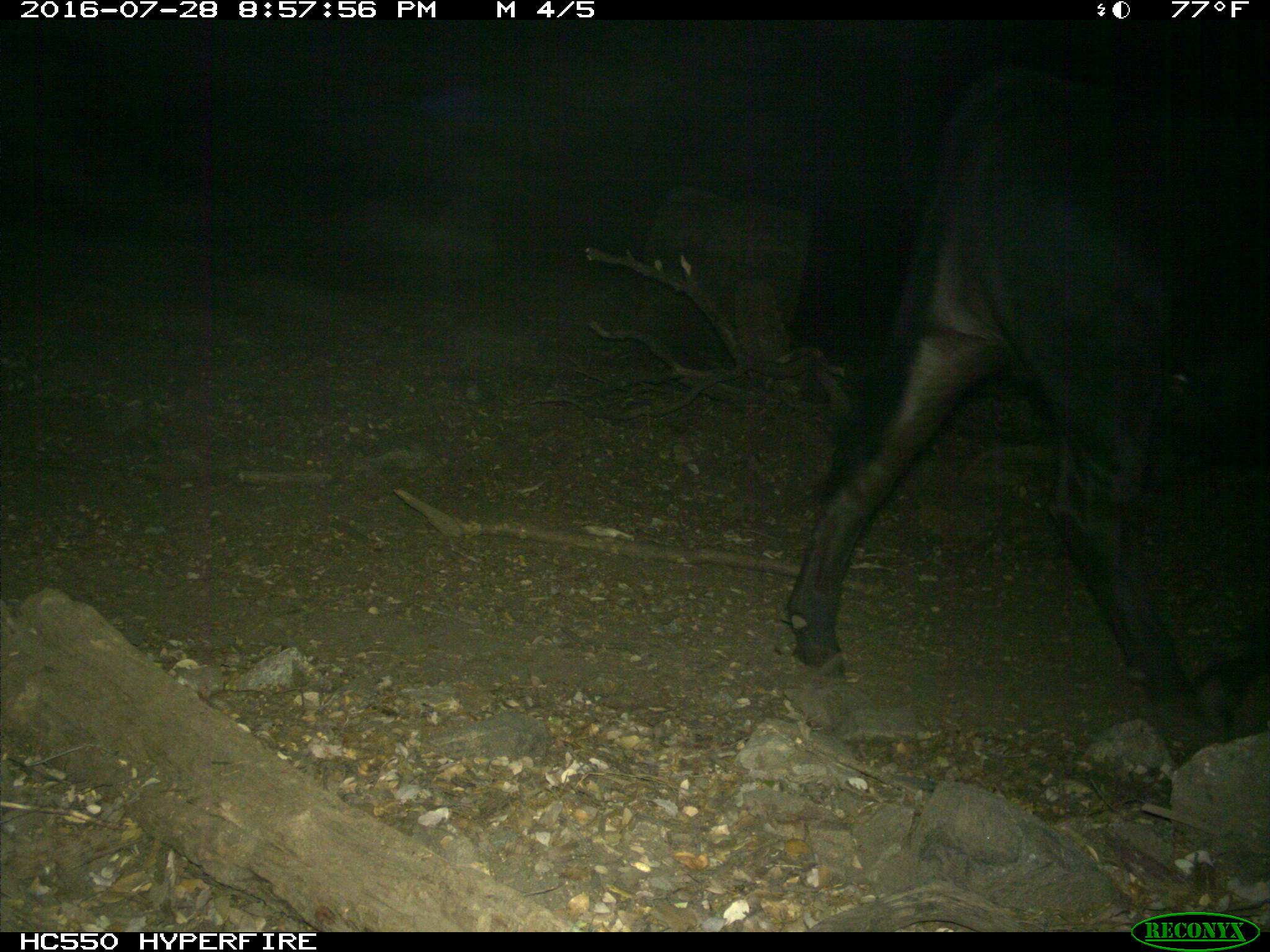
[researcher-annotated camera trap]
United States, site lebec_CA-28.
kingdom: Animalia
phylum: Chordata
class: Mammalia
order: Artiodactyla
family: Bovidae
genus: Bos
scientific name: Bos taurus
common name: domestic cow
Bos taurus (domestic cow).